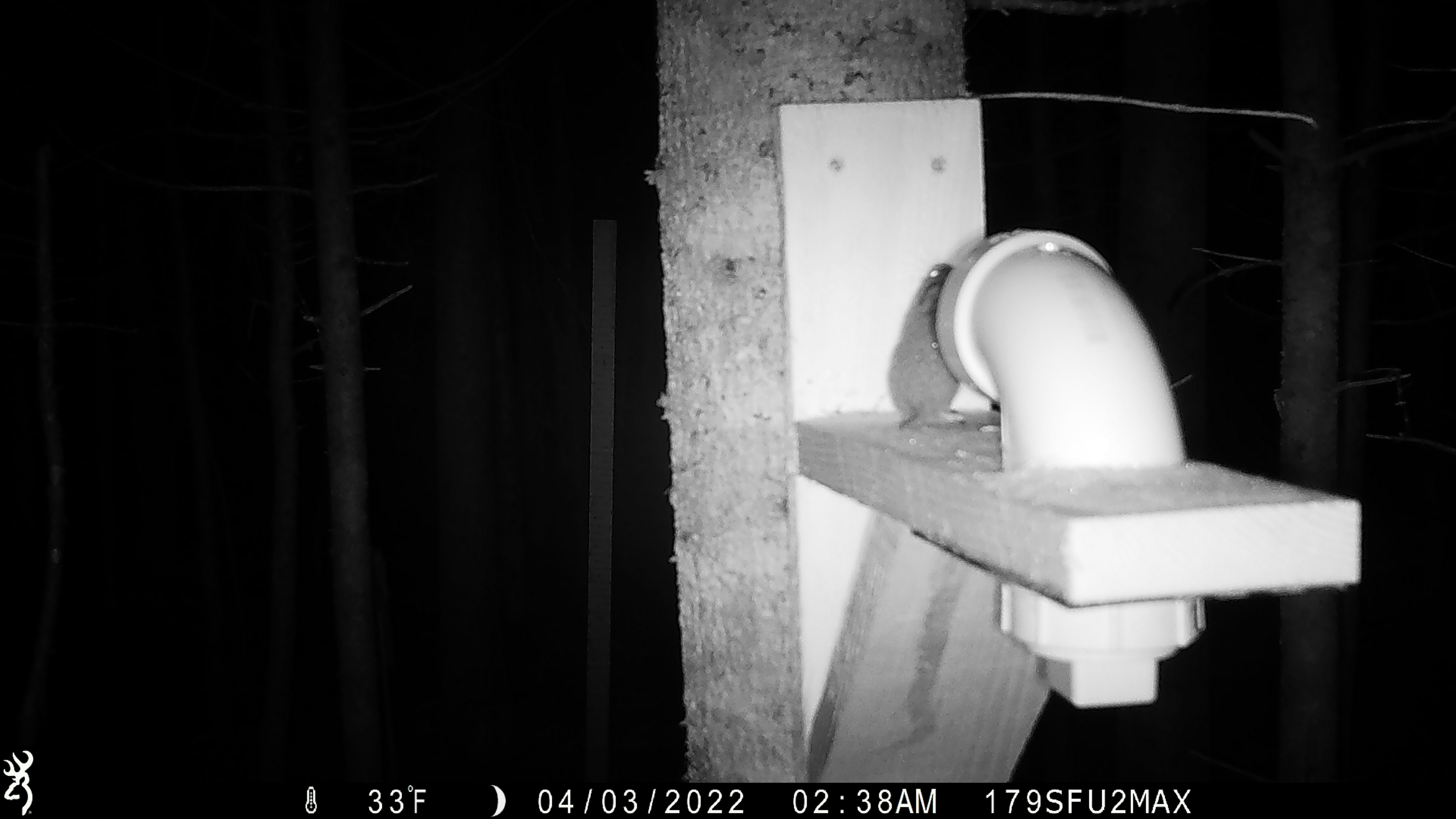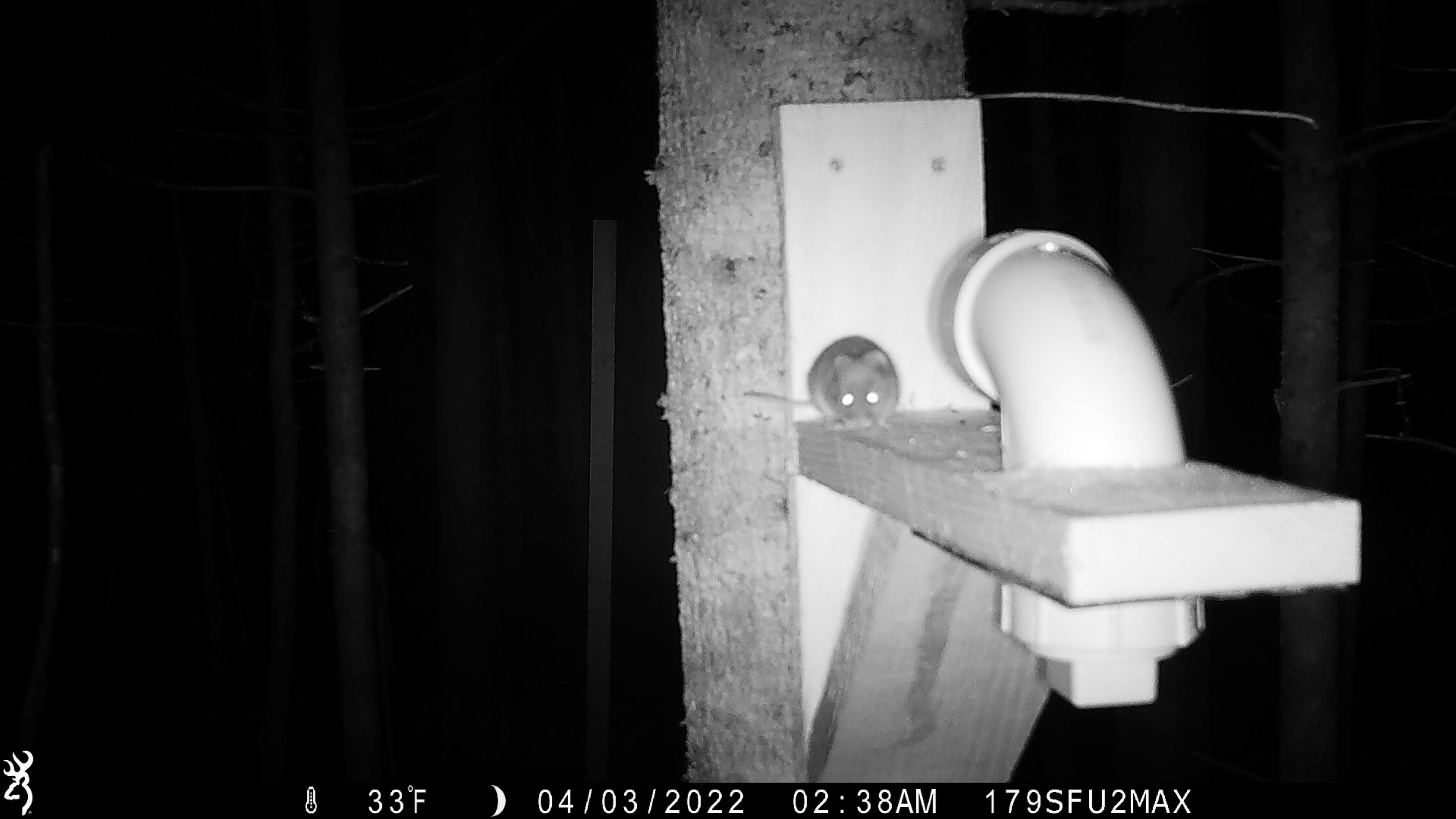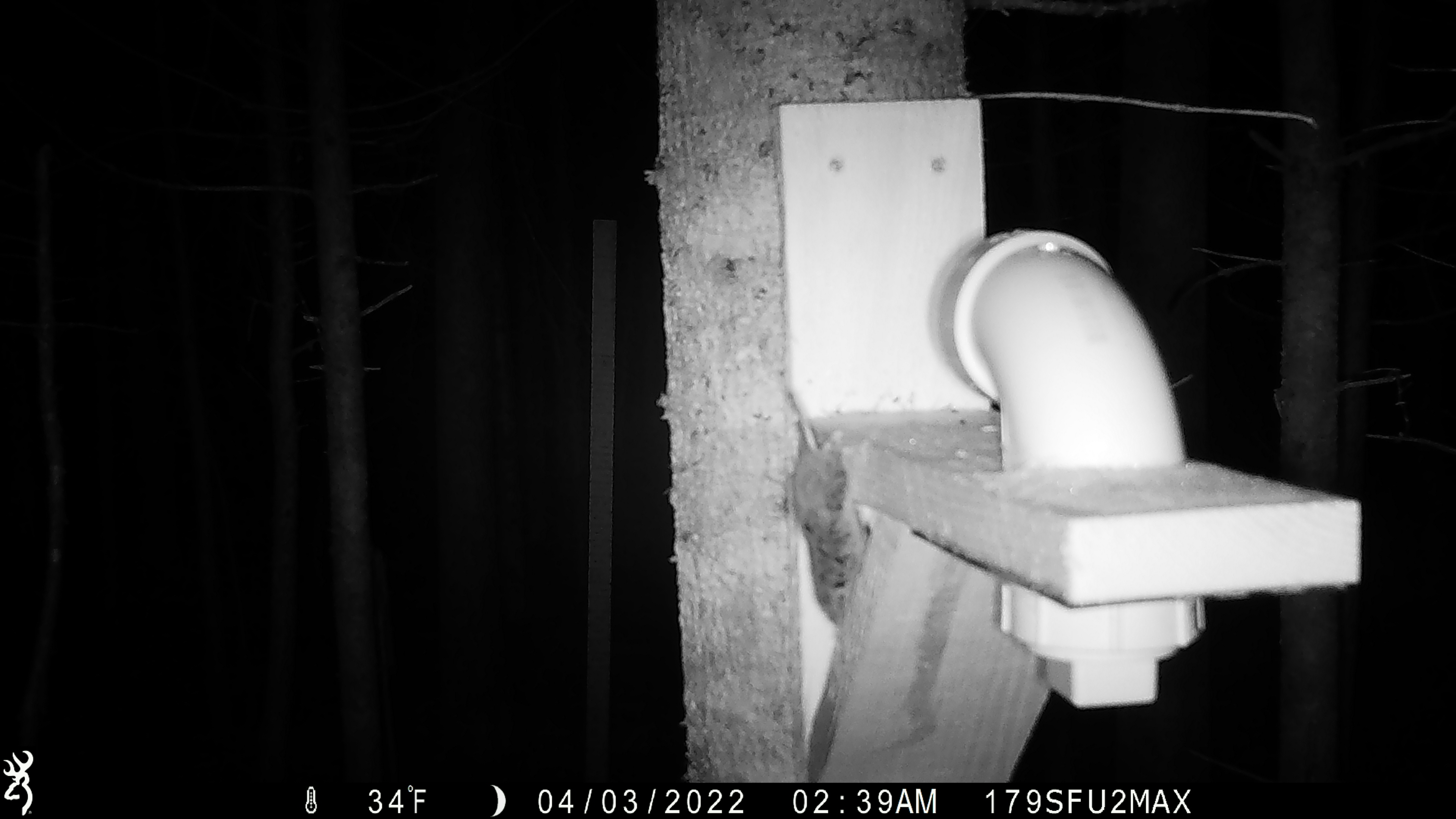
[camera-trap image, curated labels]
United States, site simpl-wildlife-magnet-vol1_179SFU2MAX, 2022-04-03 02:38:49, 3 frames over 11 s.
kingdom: Animalia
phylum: Chordata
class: Mammalia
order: Rodentia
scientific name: Rodentia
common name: mouse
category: mouse sp.